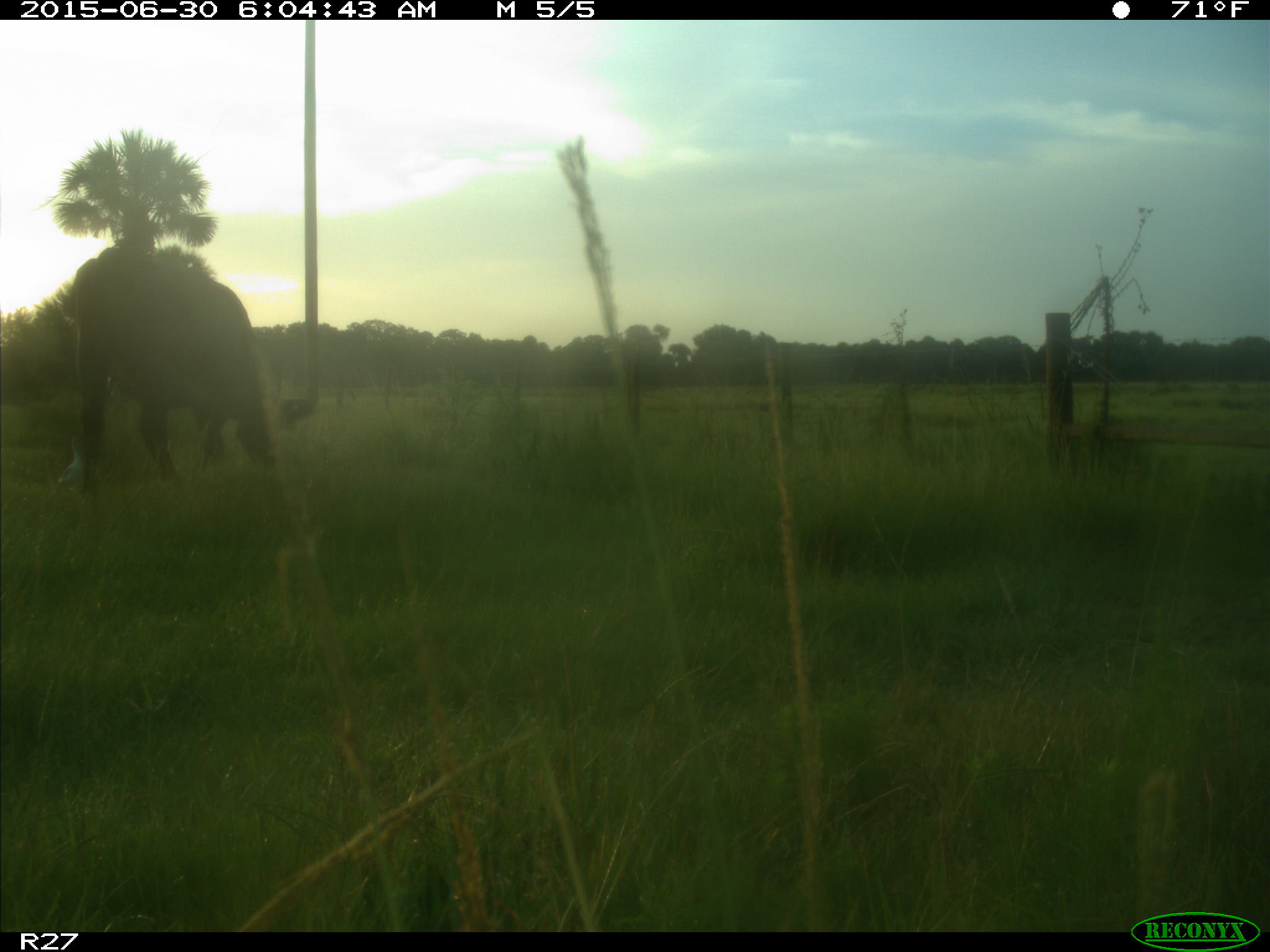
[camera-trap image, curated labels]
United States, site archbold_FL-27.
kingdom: Animalia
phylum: Chordata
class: Mammalia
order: Artiodactyla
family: Bovidae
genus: Bos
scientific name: Bos taurus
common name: domestic cow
Bos taurus (domestic cow).